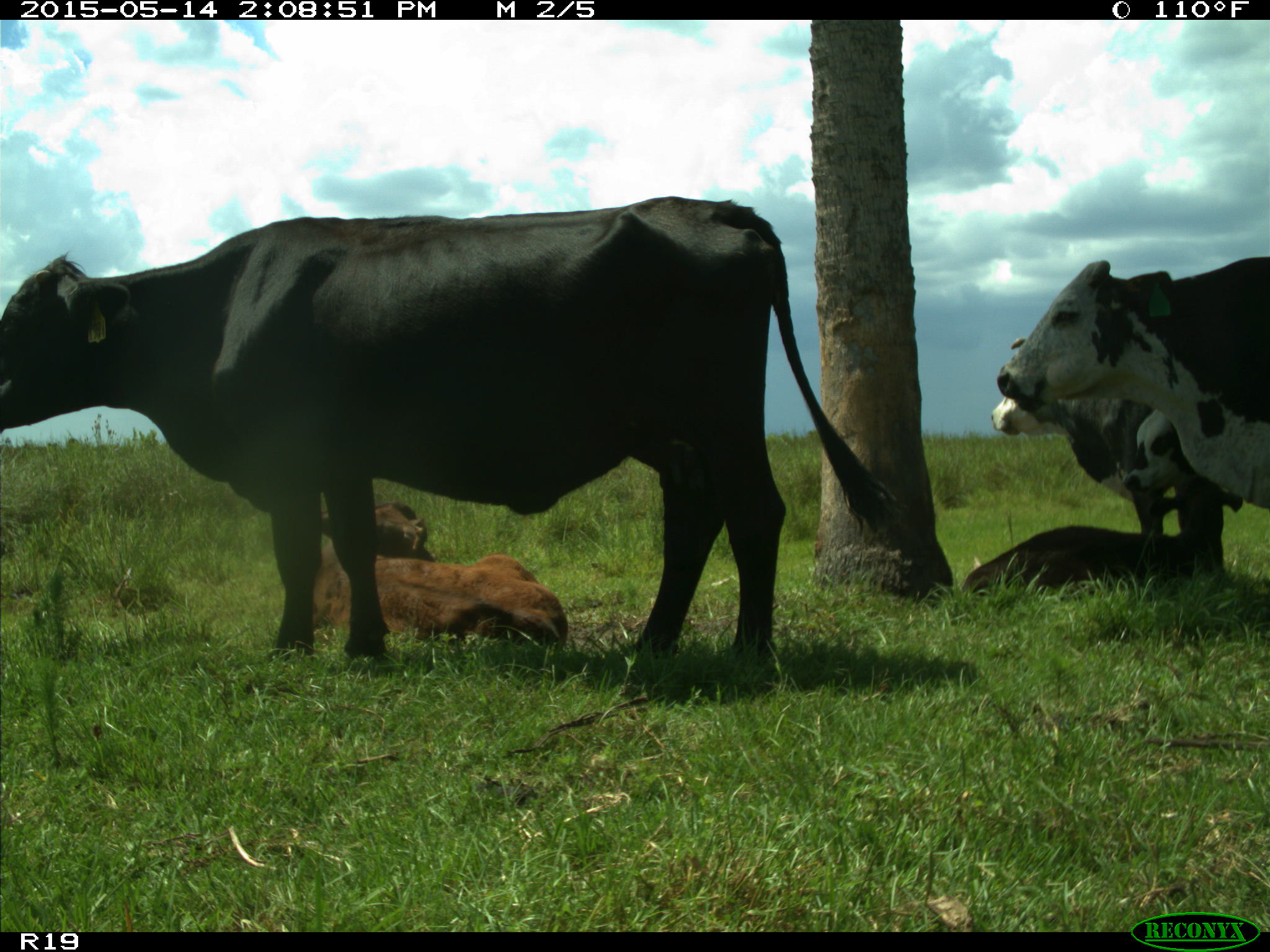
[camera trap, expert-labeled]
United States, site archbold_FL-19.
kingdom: Animalia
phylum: Chordata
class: Mammalia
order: Artiodactyla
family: Bovidae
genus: Bos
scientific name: Bos taurus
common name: domestic cow